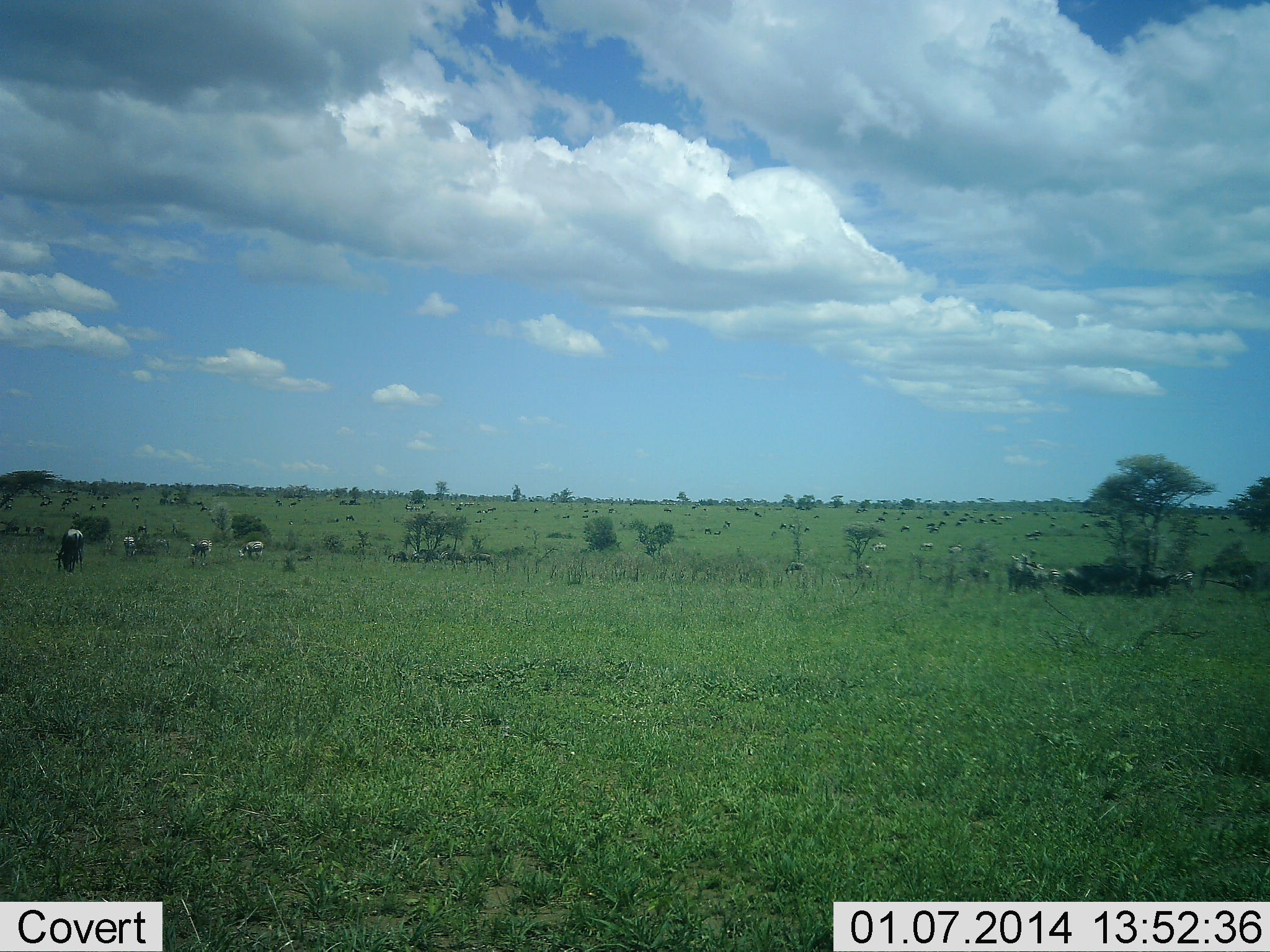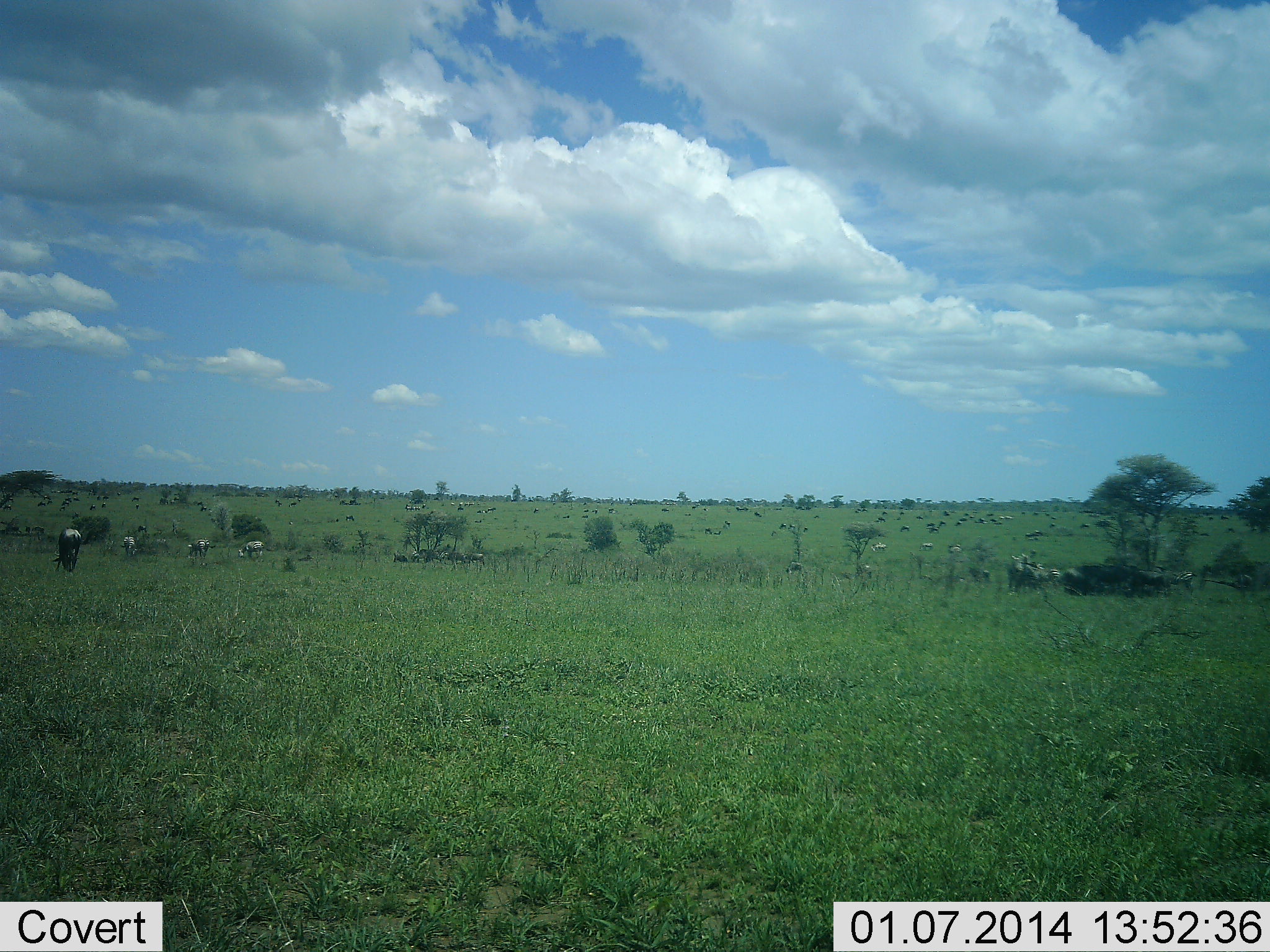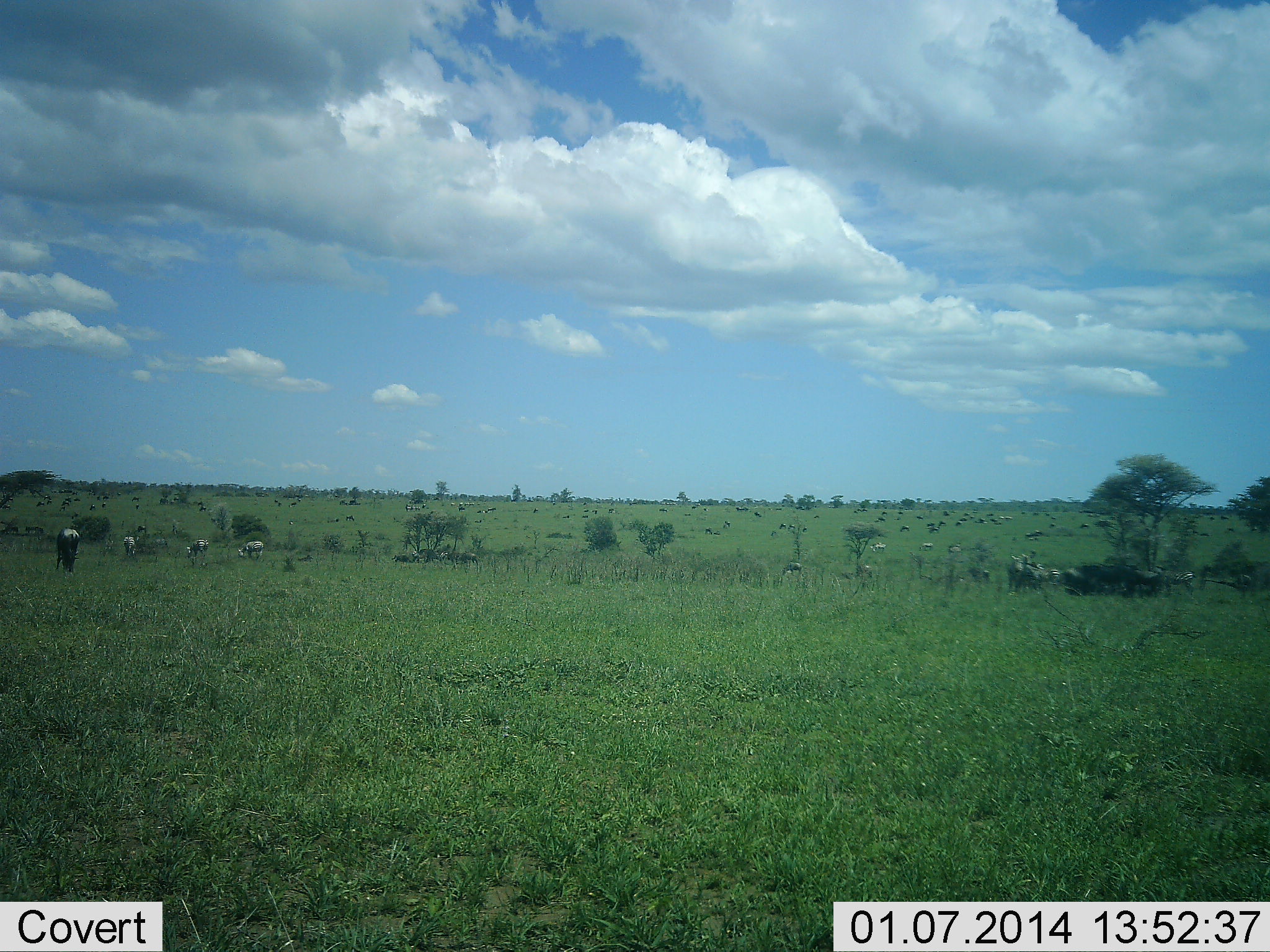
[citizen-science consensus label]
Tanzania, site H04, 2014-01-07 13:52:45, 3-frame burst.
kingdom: Animalia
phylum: Chordata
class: Mammalia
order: Artiodactyla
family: Bovidae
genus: Connochaetes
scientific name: Connochaetes taurinus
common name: blue wildebeest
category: wildebeest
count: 11-50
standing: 77%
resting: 0%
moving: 46%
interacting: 0%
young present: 0%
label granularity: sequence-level